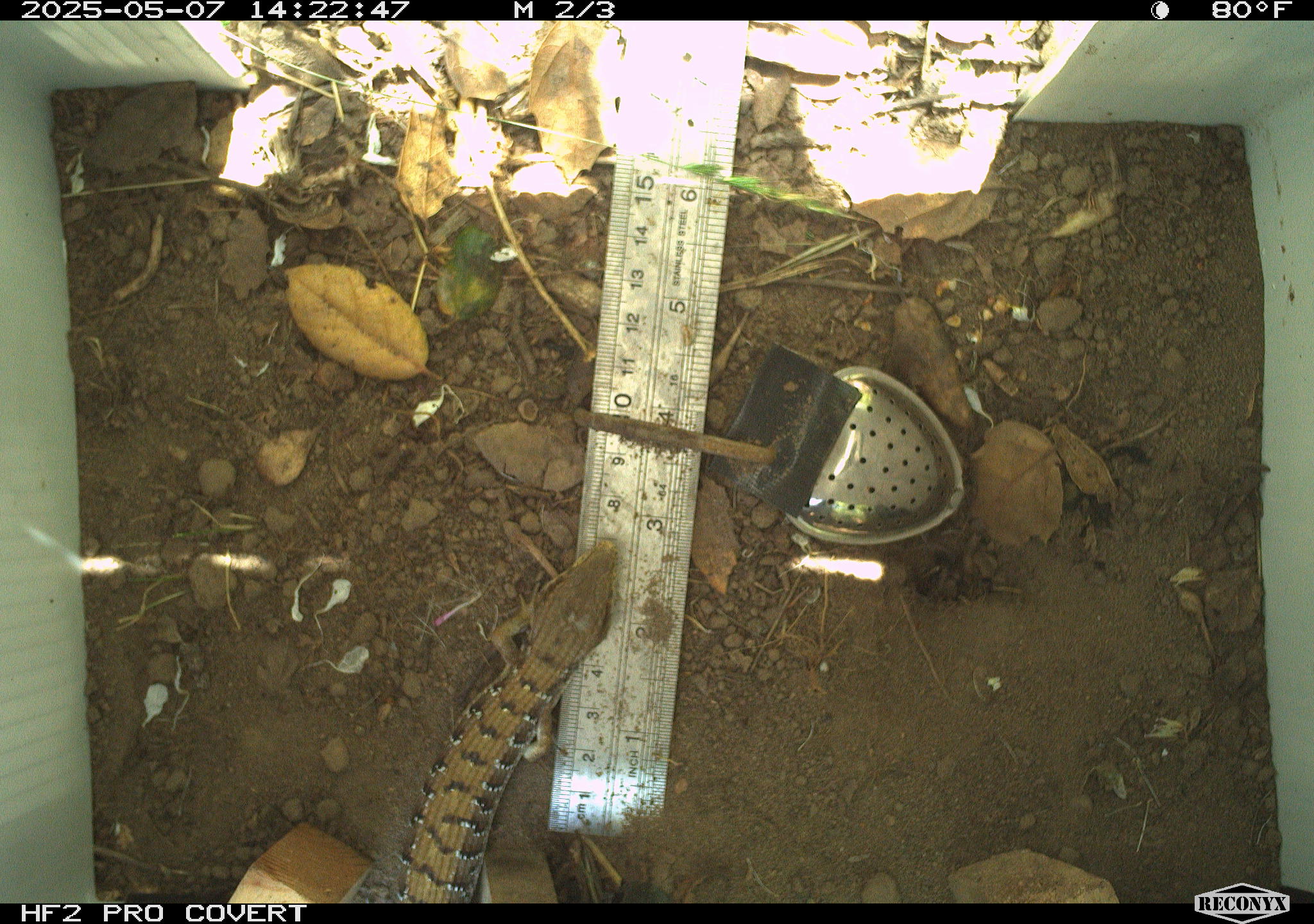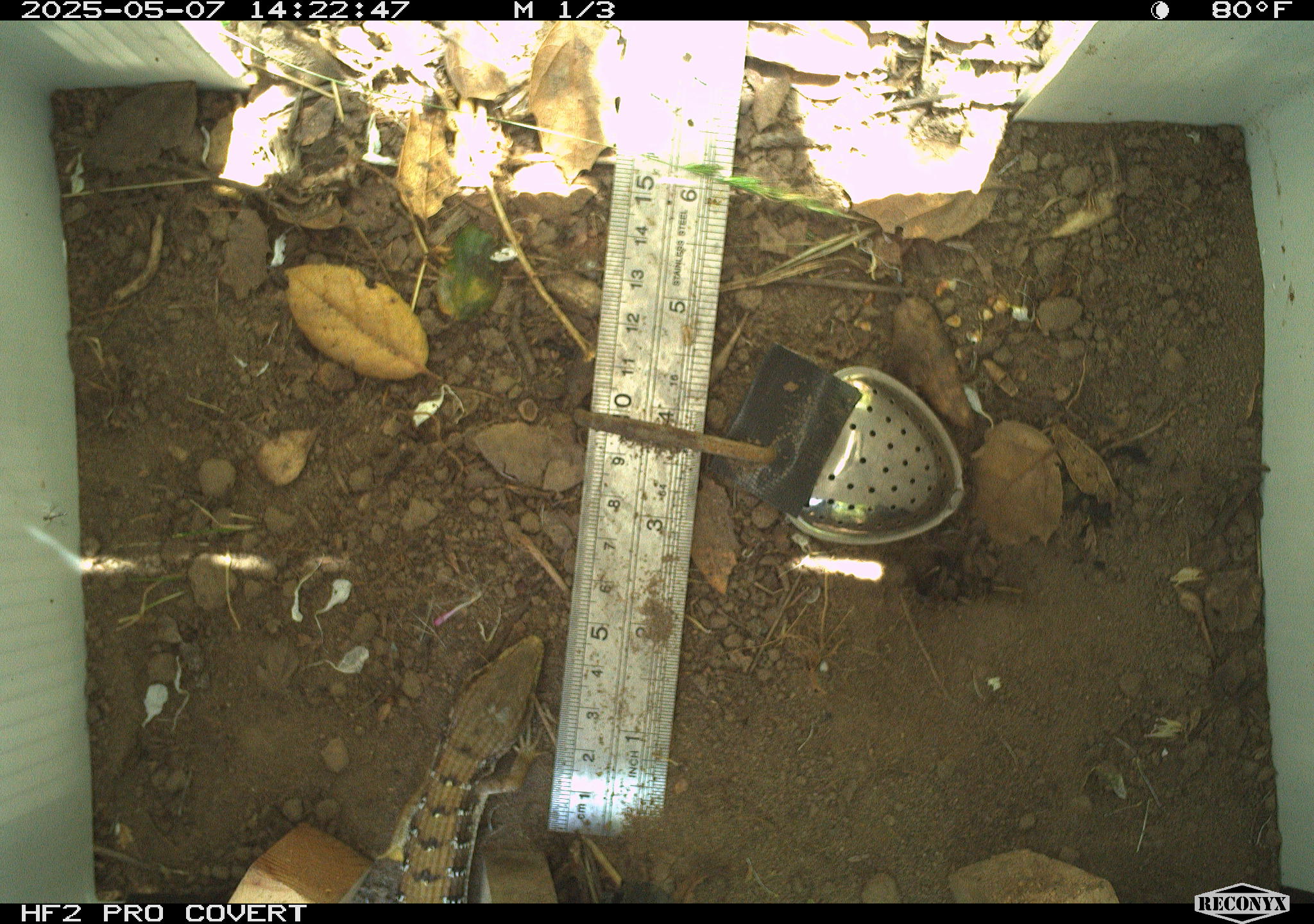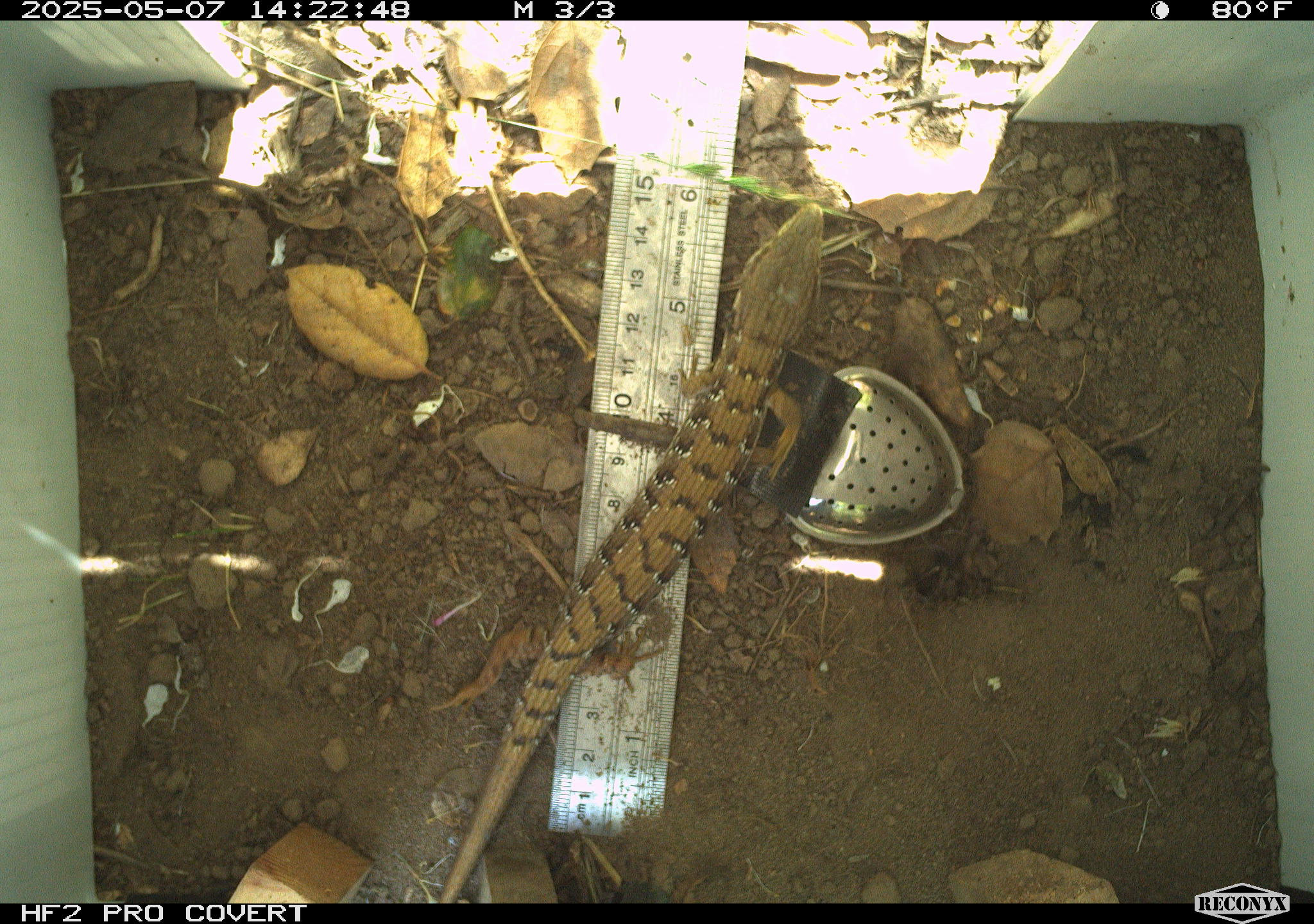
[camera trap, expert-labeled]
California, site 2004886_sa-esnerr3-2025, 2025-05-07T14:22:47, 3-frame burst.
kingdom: Animalia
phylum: Chordata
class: Reptilia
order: Squamata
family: Anguidae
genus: Elgaria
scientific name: Elgaria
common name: alligator lizards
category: elgaria species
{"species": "elgaria species (alligator lizards) (Elgaria)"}